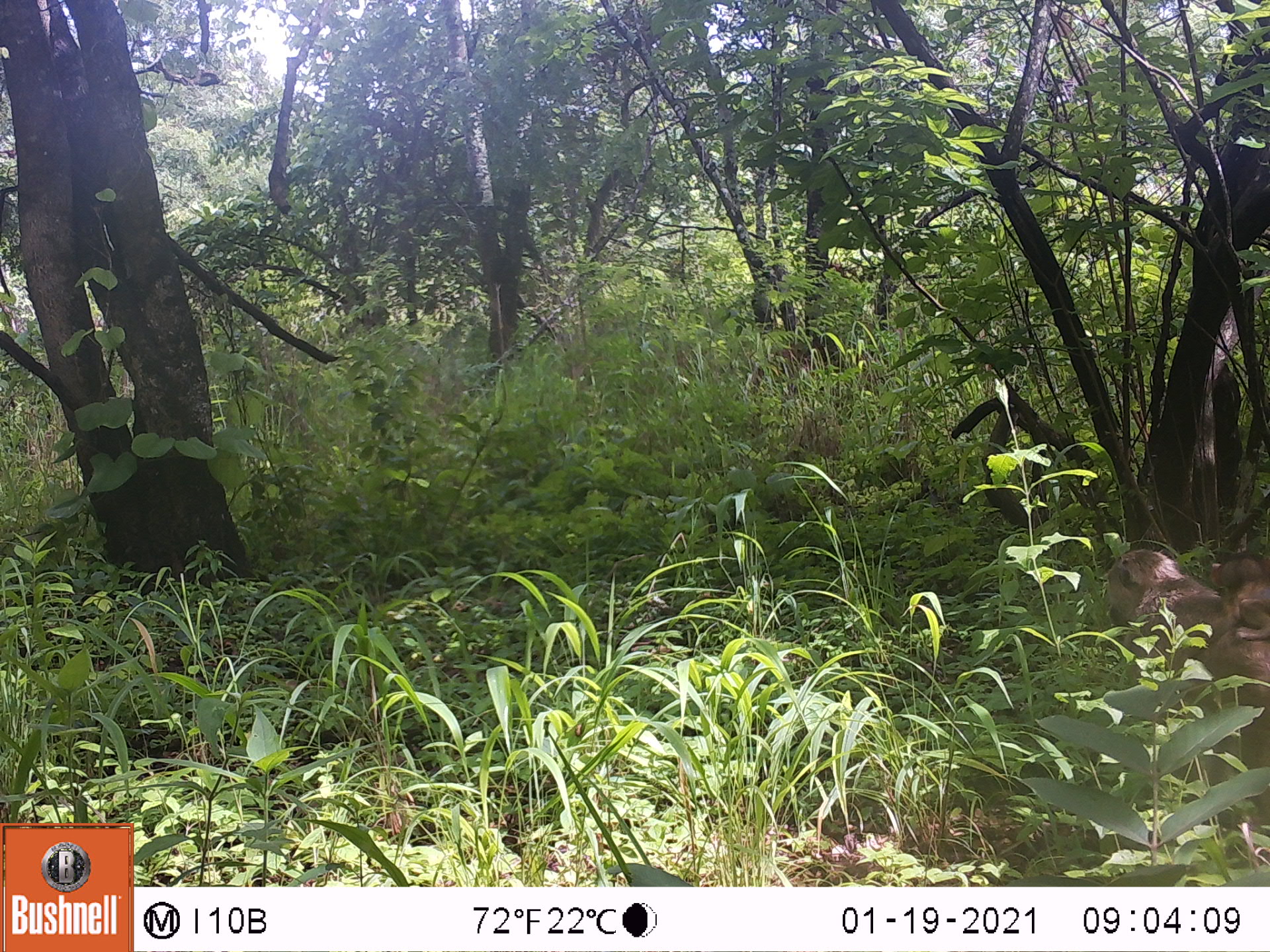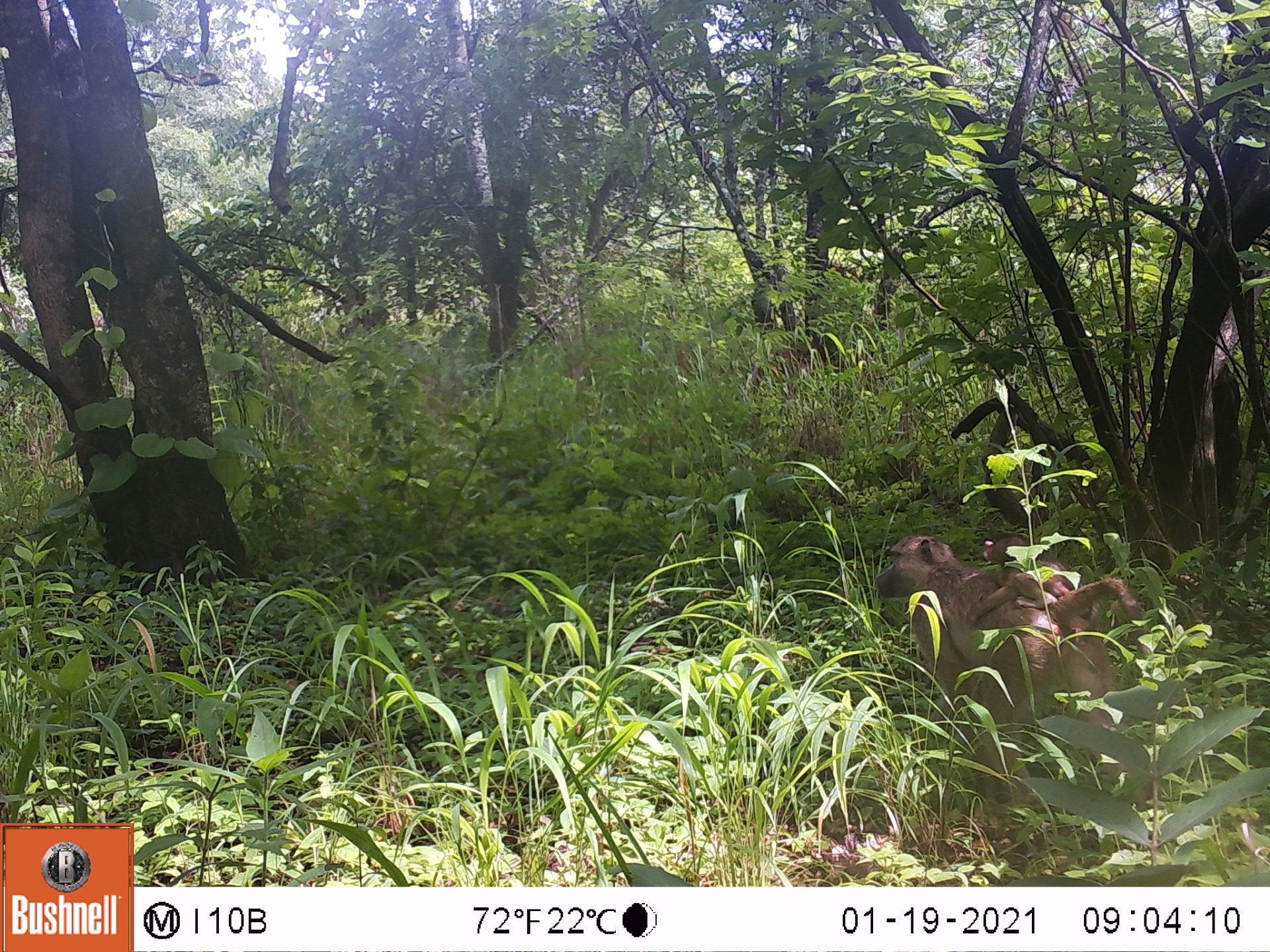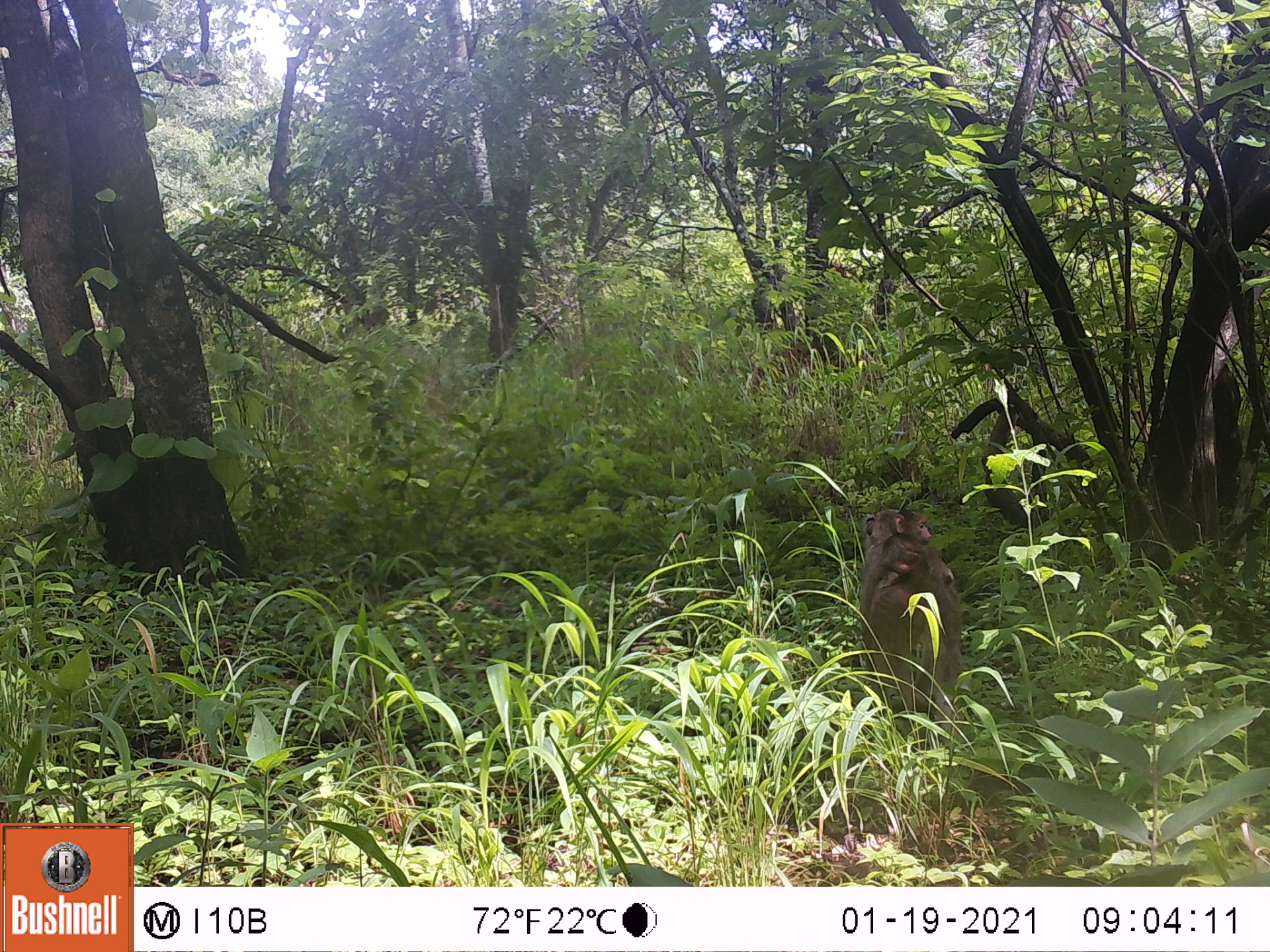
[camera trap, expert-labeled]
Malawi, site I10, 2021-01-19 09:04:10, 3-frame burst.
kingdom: Animalia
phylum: Chordata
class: Mammalia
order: Primates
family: Cercopithecidae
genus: Papio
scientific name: Papio cynocephalus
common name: yellow baboon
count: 2